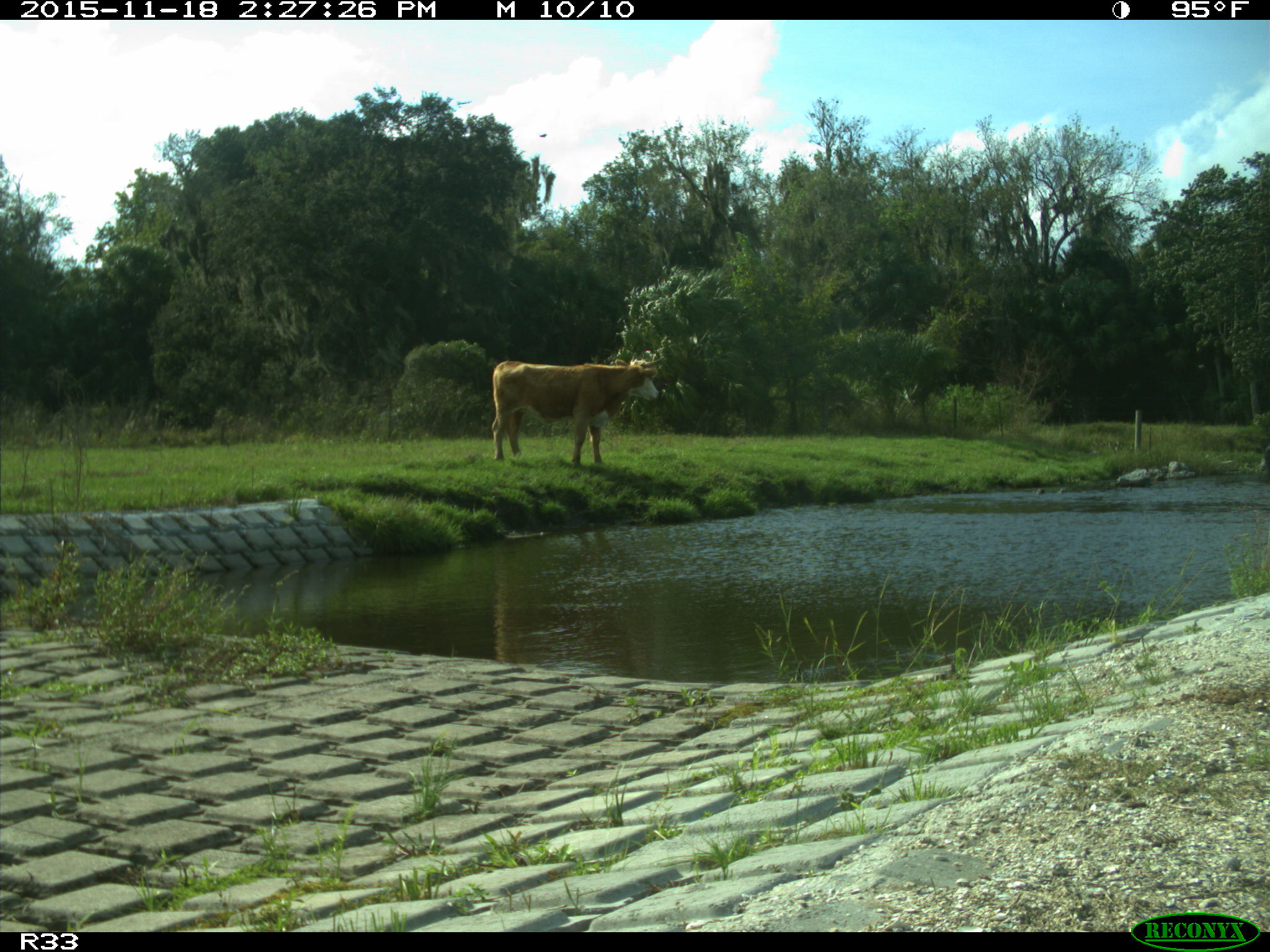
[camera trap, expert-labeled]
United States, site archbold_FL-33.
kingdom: Animalia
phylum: Chordata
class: Mammalia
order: Artiodactyla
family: Bovidae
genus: Bos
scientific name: Bos taurus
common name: domestic cow